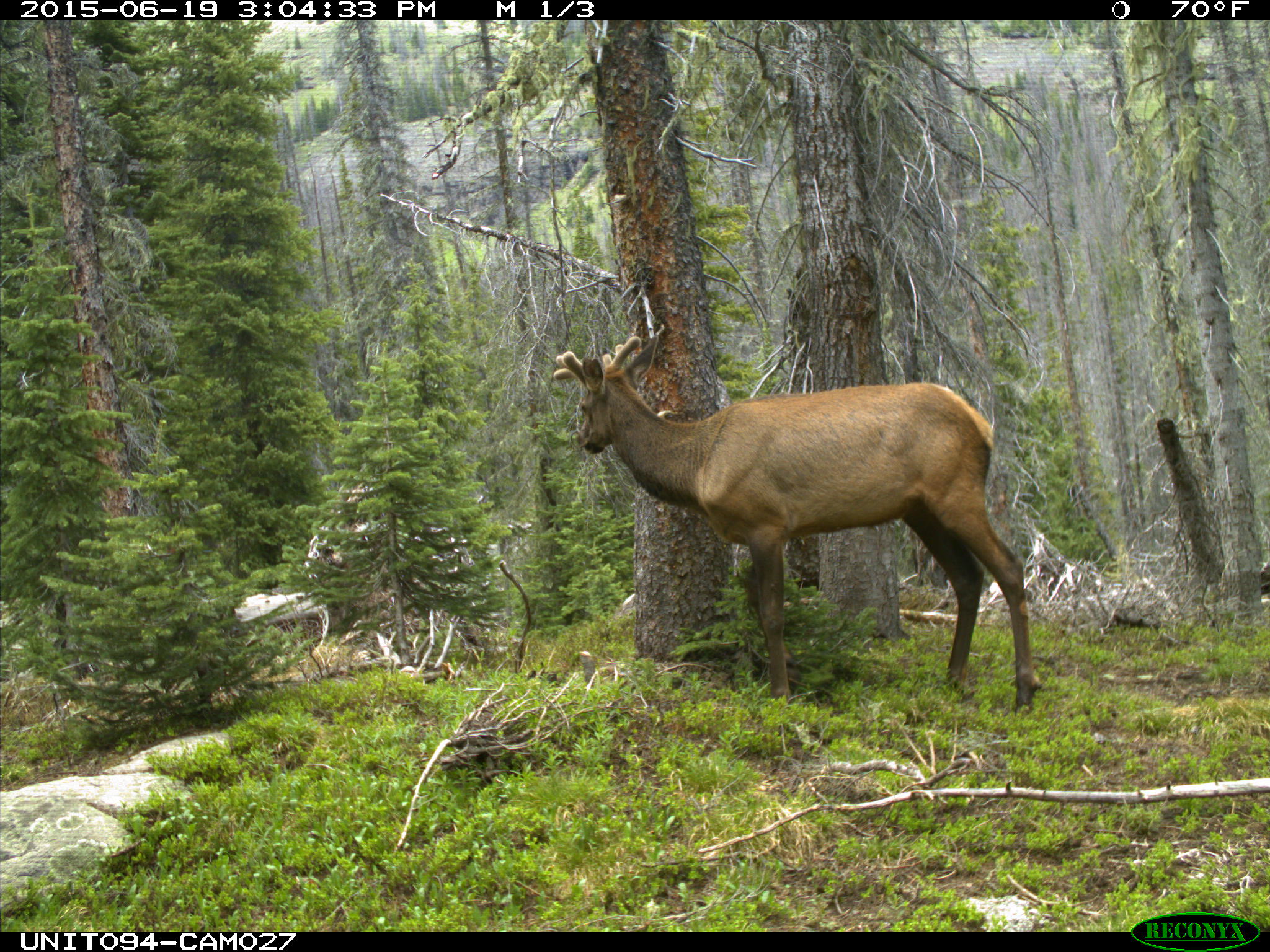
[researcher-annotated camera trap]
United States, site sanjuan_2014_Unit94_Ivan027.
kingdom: Animalia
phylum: Chordata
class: Mammalia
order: Artiodactyla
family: Cervidae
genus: Cervus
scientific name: Cervus elaphus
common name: red deer